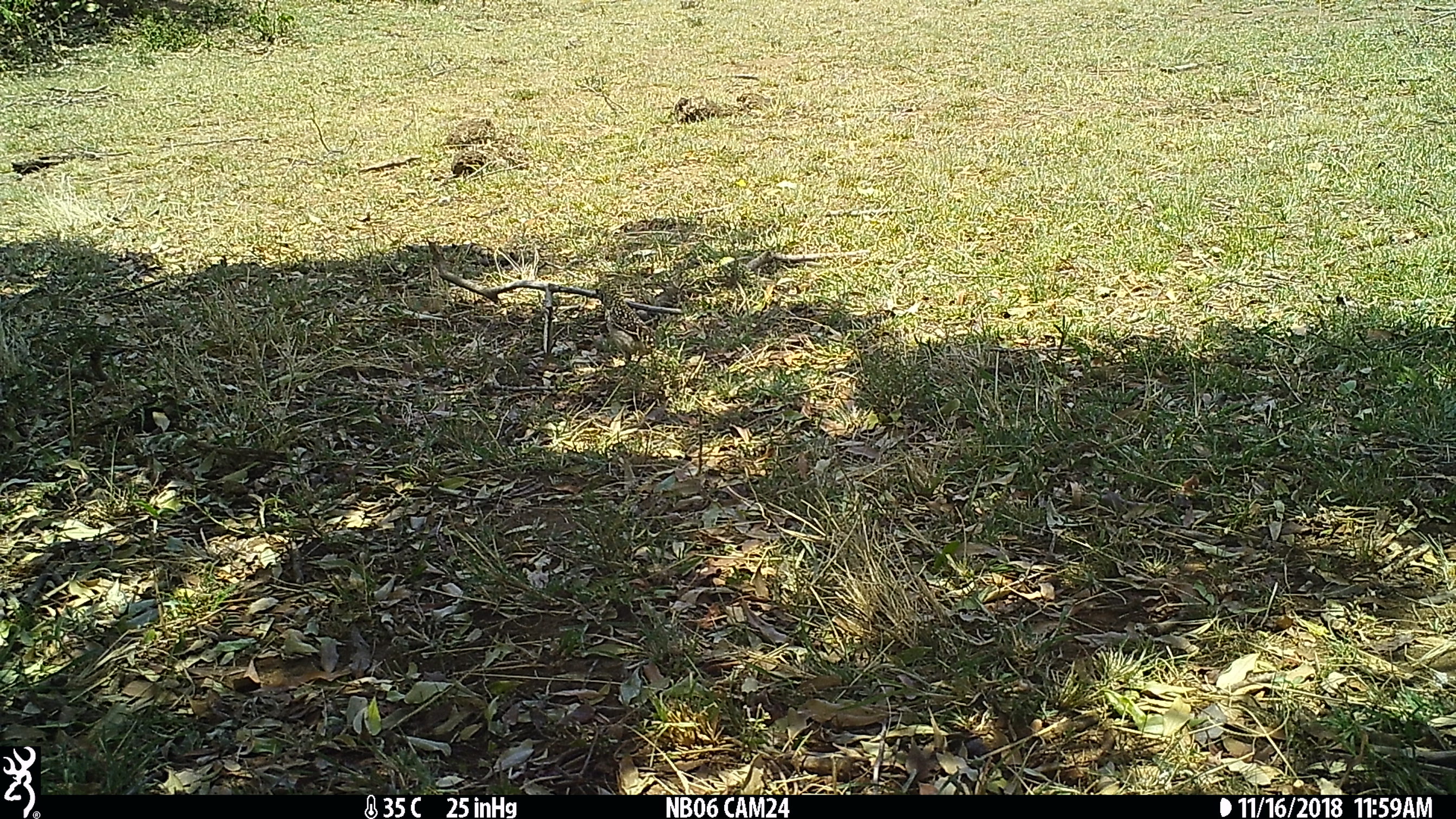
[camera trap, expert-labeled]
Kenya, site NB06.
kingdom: Animalia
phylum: Chordata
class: Aves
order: Piciformes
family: Lybiidae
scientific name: Lybiidae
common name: barbet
Barbet (Lybiidae).